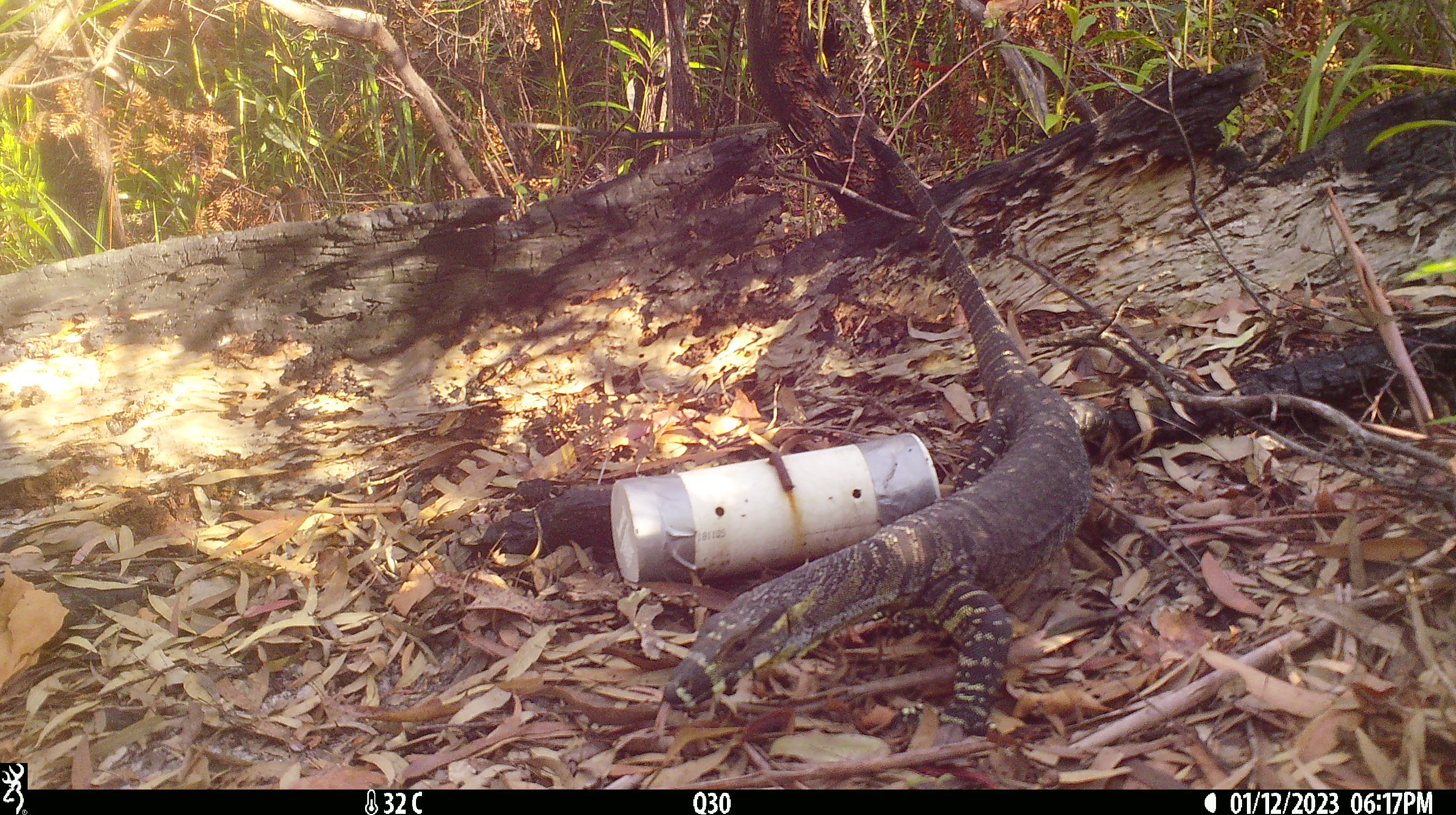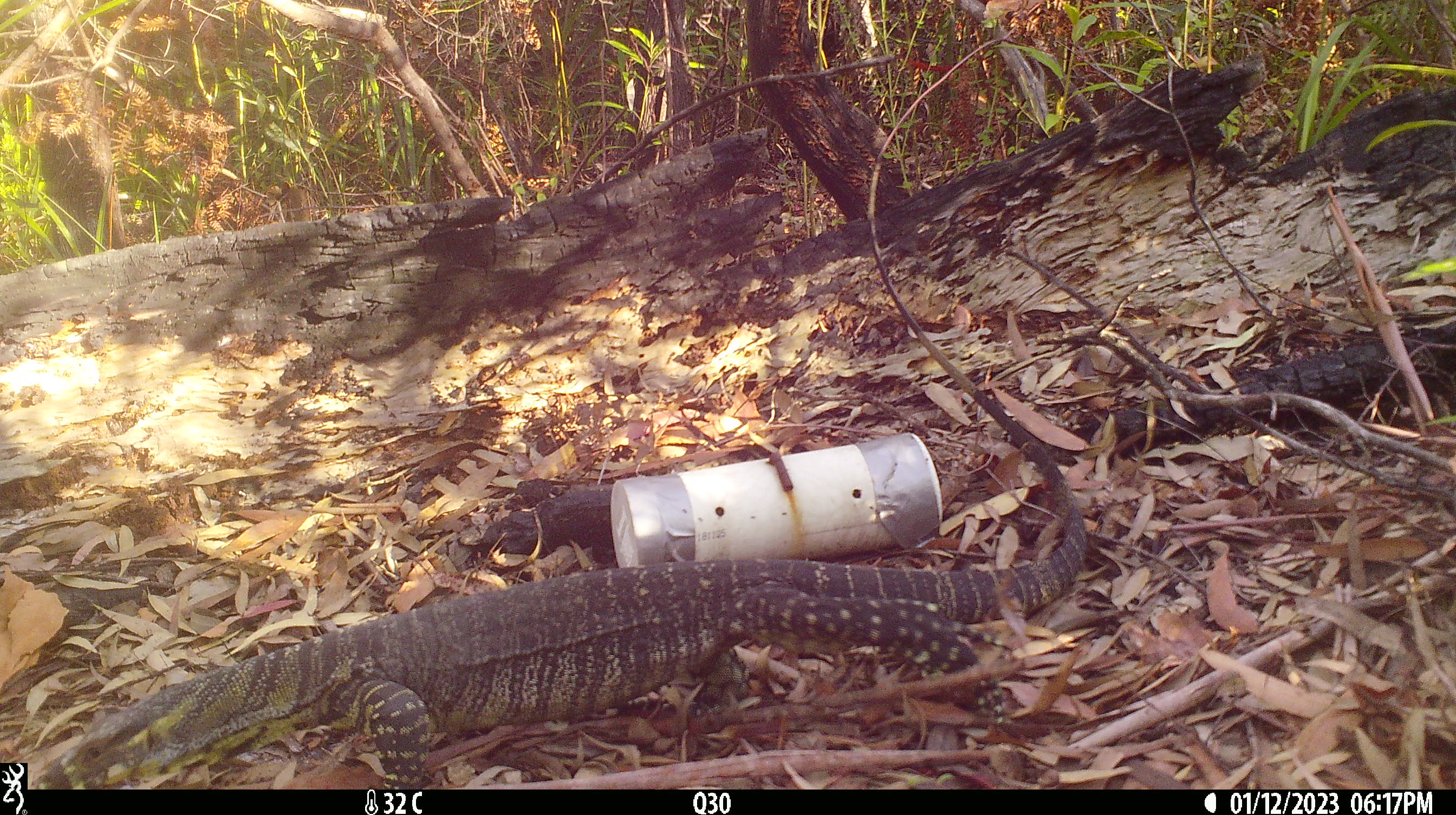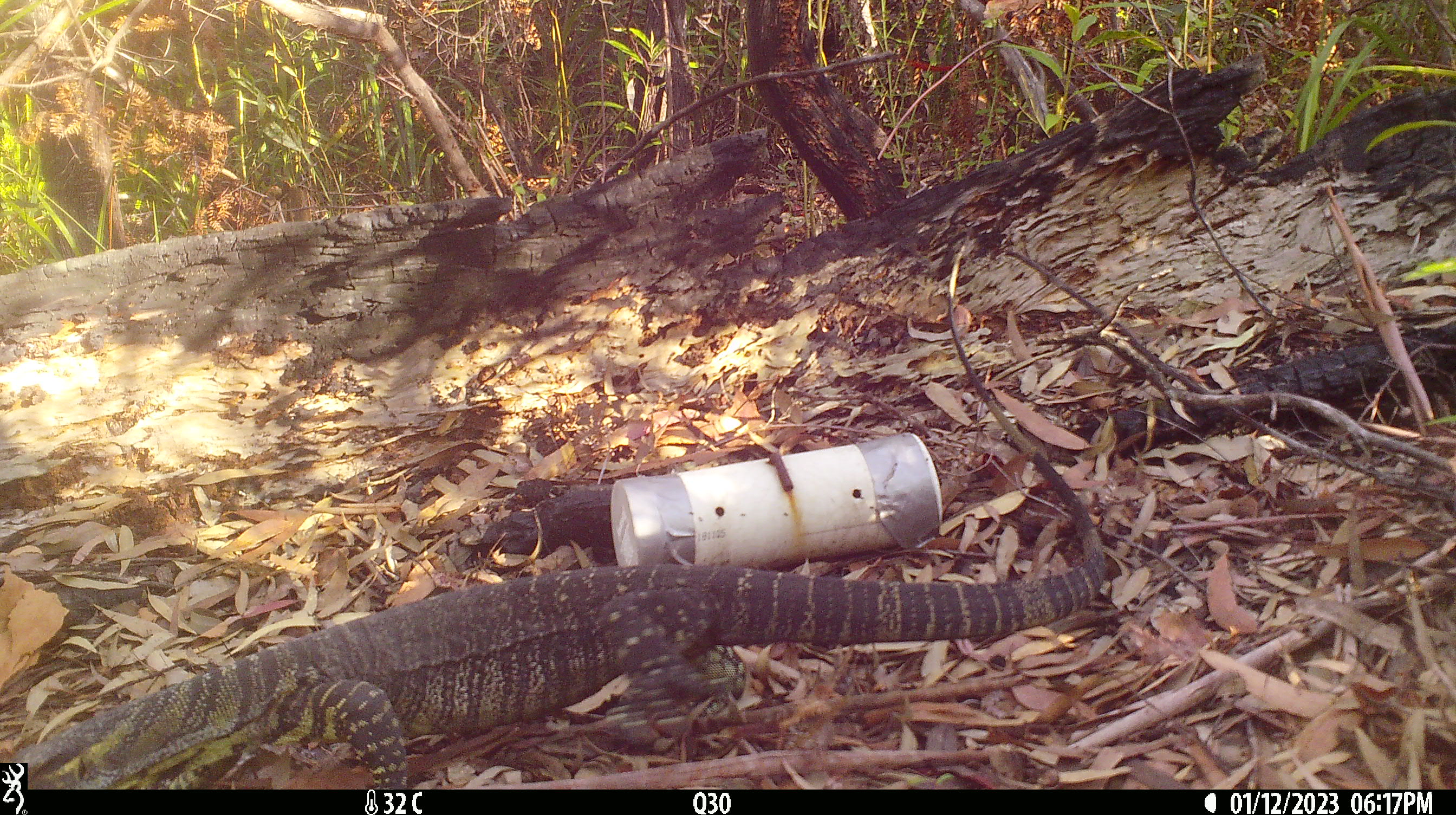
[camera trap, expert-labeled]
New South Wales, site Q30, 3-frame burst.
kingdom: Animalia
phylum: Chordata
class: Reptilia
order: Squamata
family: Varanidae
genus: Varanus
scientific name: Varanus varius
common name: lace monitor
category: goanna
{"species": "goanna (lace monitor) (Varanus varius)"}